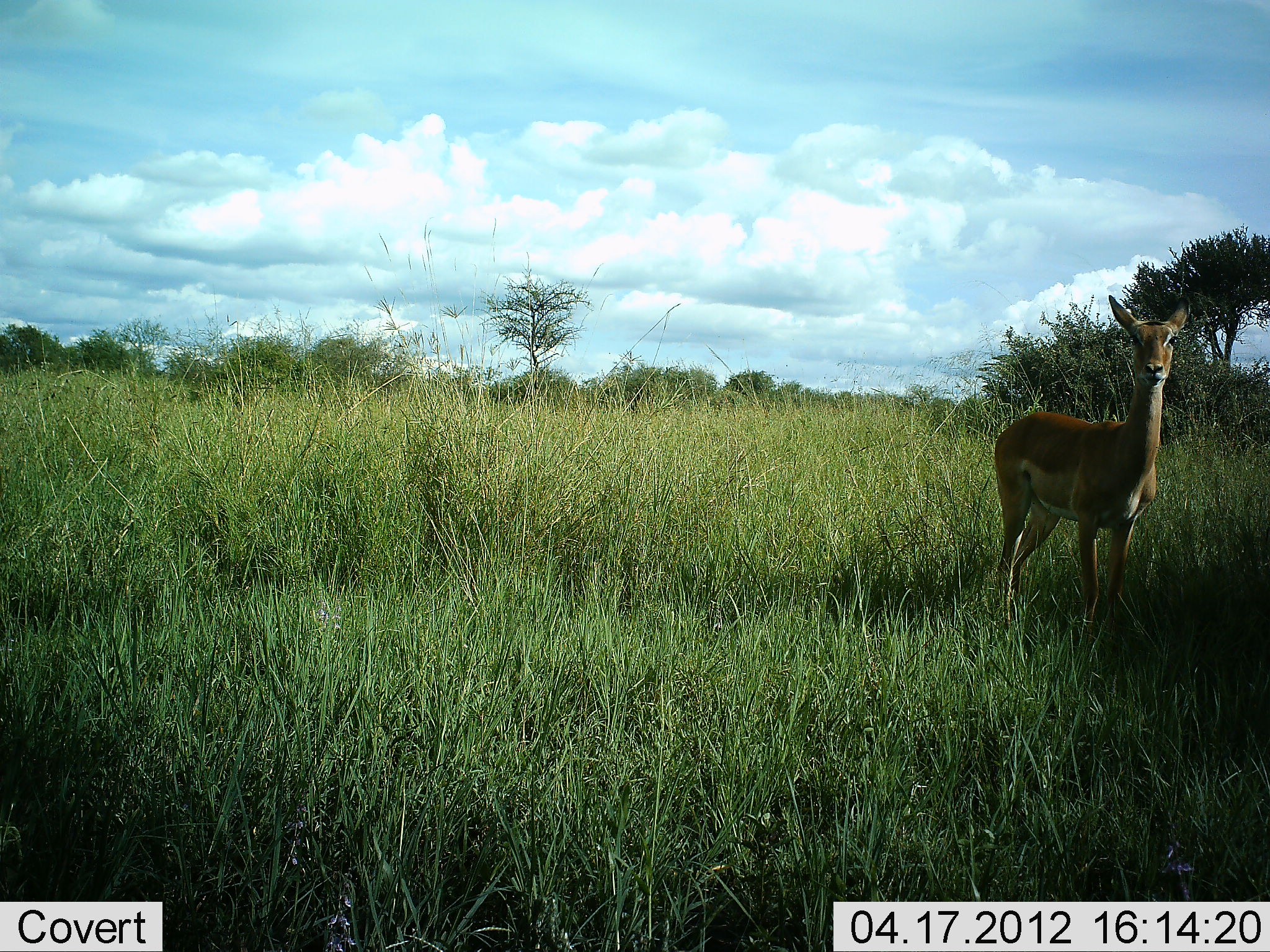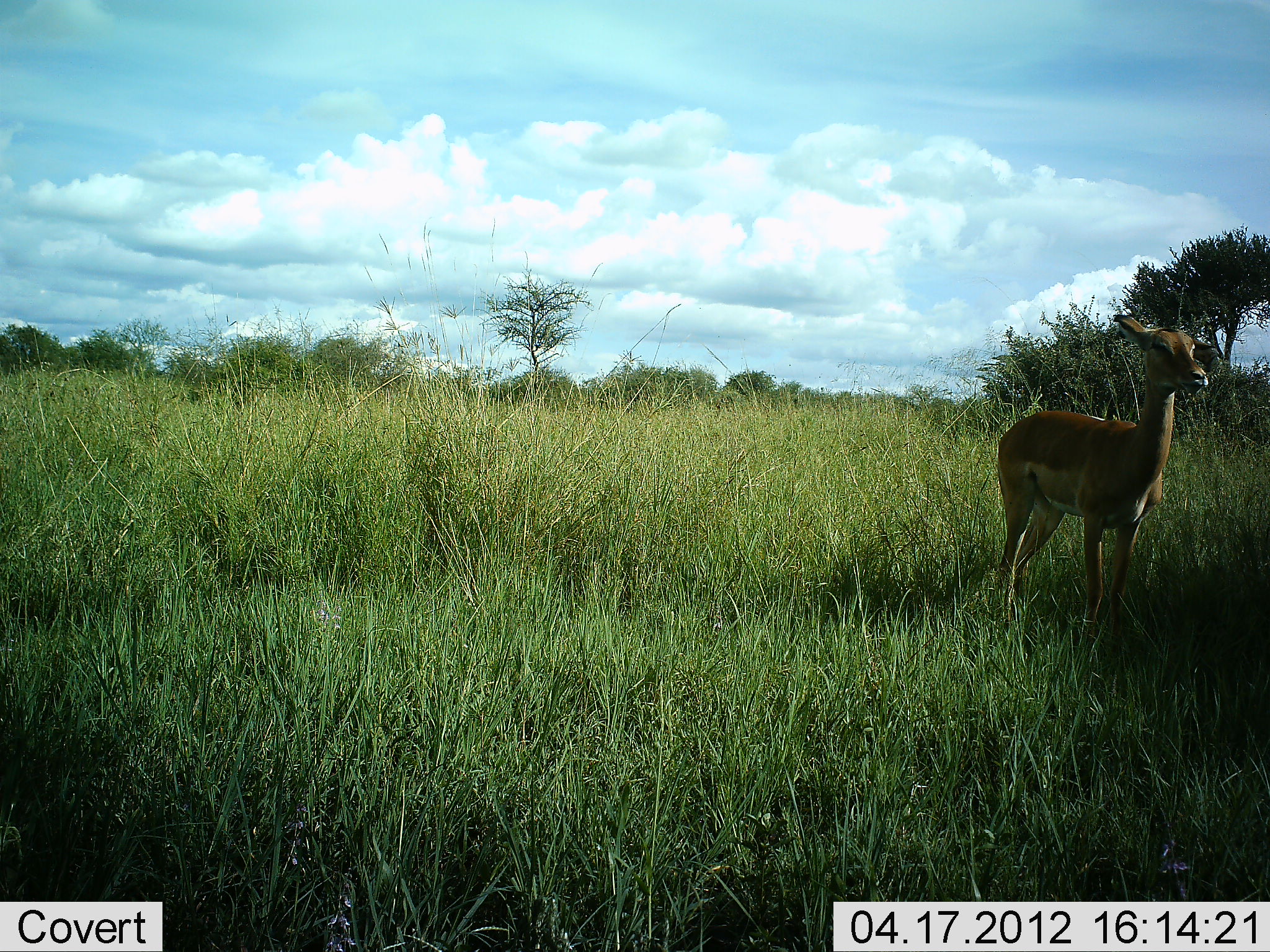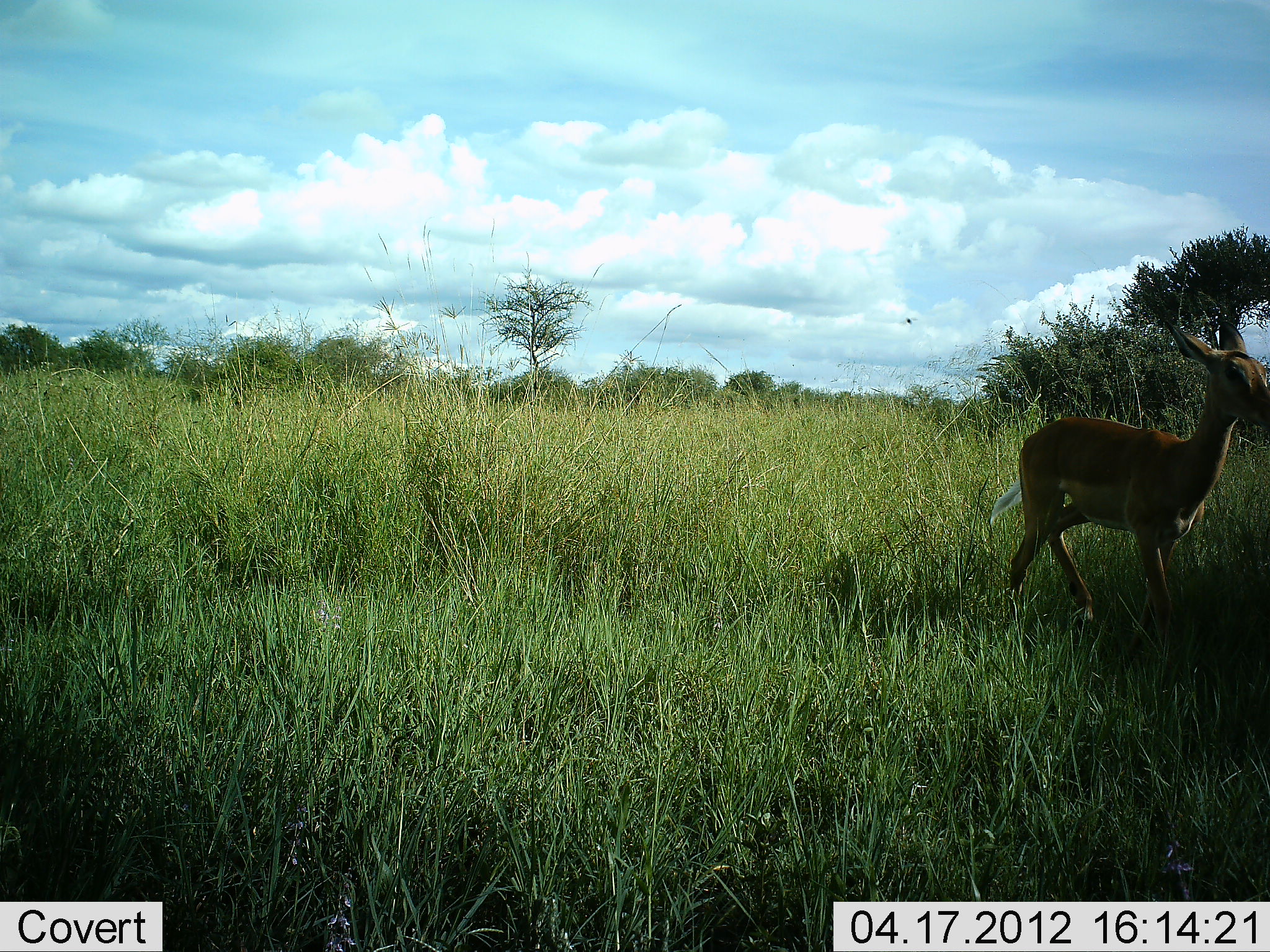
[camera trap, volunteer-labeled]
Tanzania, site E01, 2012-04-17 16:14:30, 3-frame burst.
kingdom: Animalia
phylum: Chordata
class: Mammalia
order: Artiodactyla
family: Bovidae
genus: Aepyceros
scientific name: Aepyceros melampus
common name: impala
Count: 1.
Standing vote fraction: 67%.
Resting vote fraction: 0%.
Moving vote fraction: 33%.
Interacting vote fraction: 0%.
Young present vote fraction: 0%.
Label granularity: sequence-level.